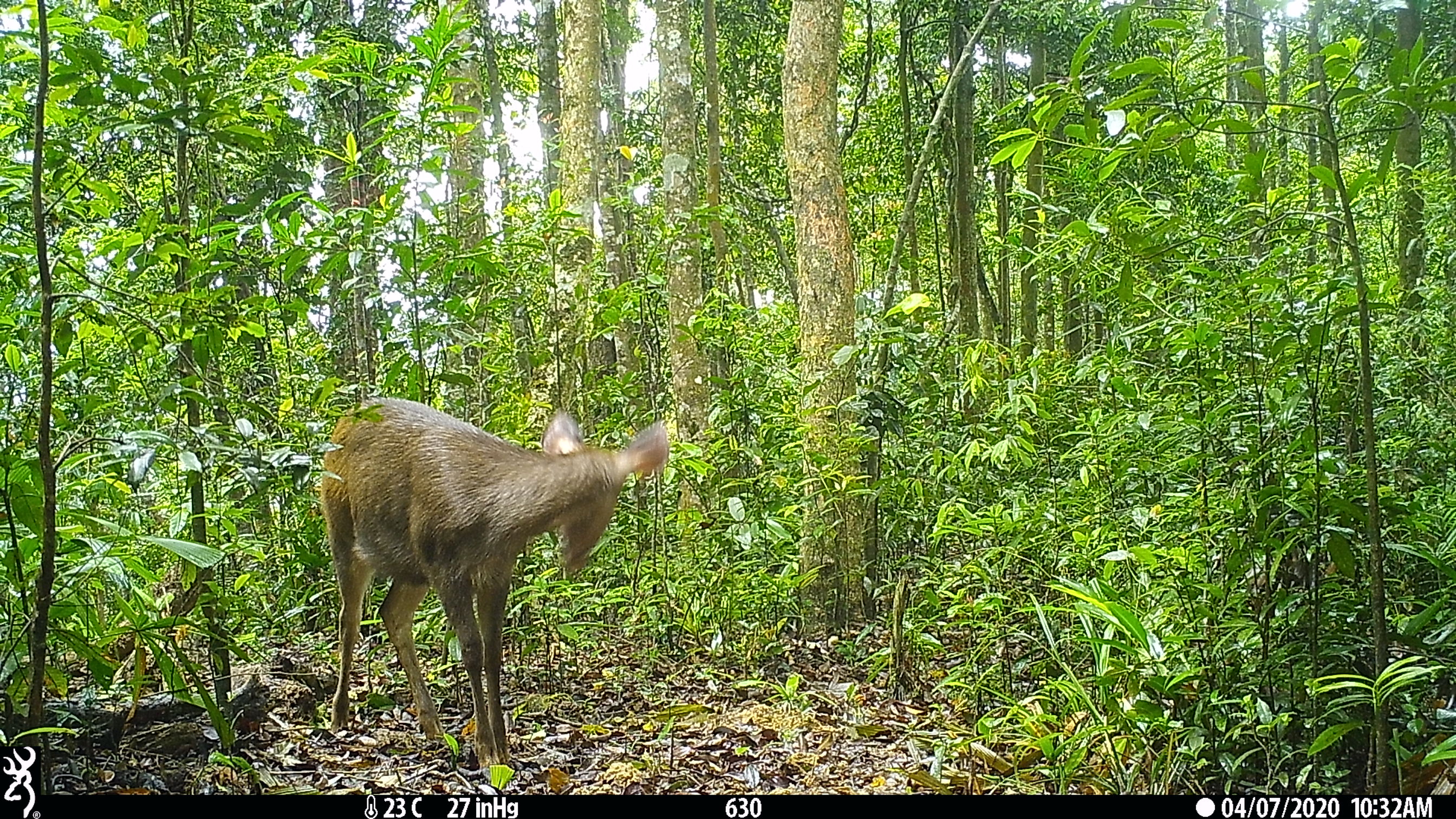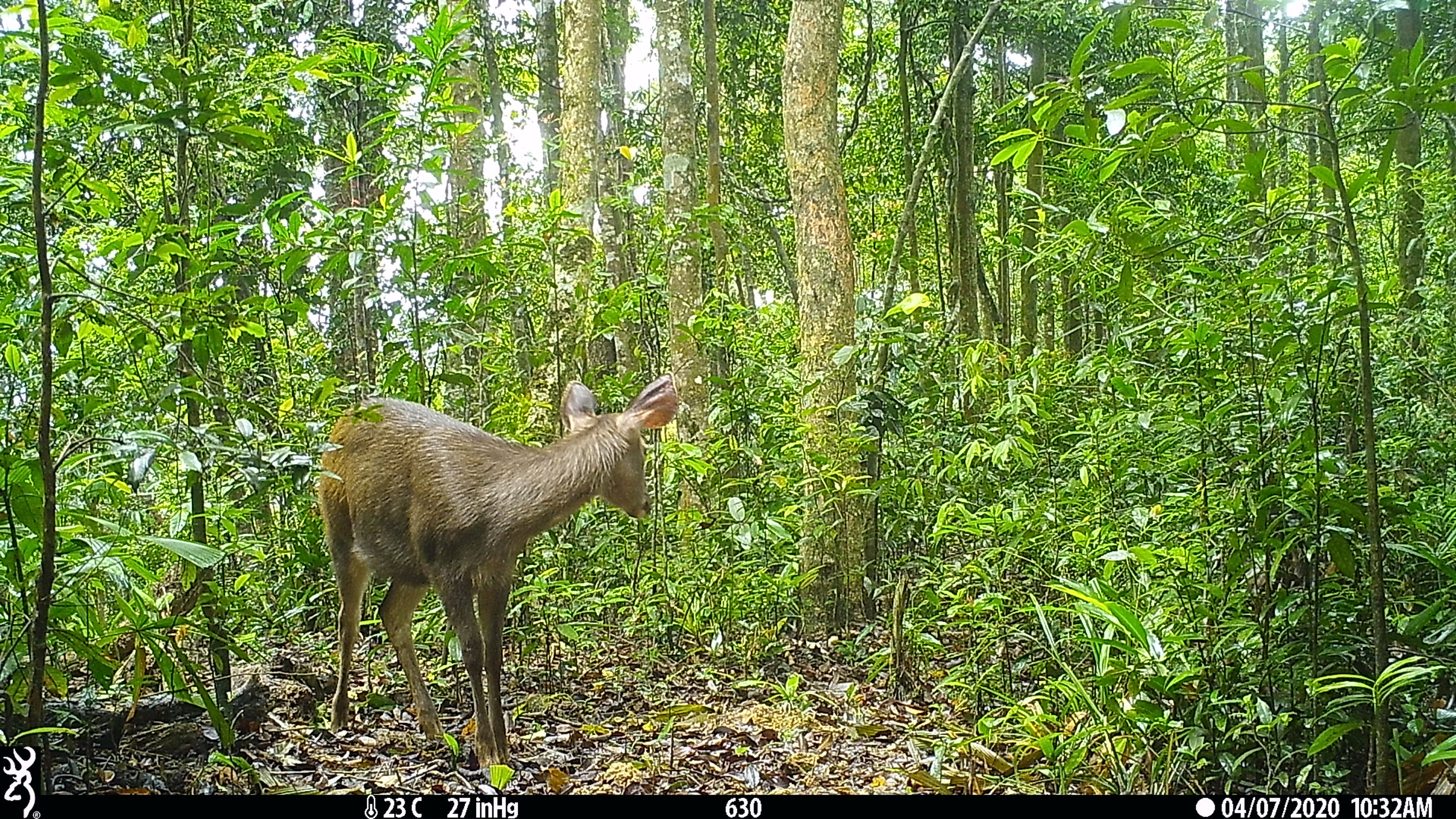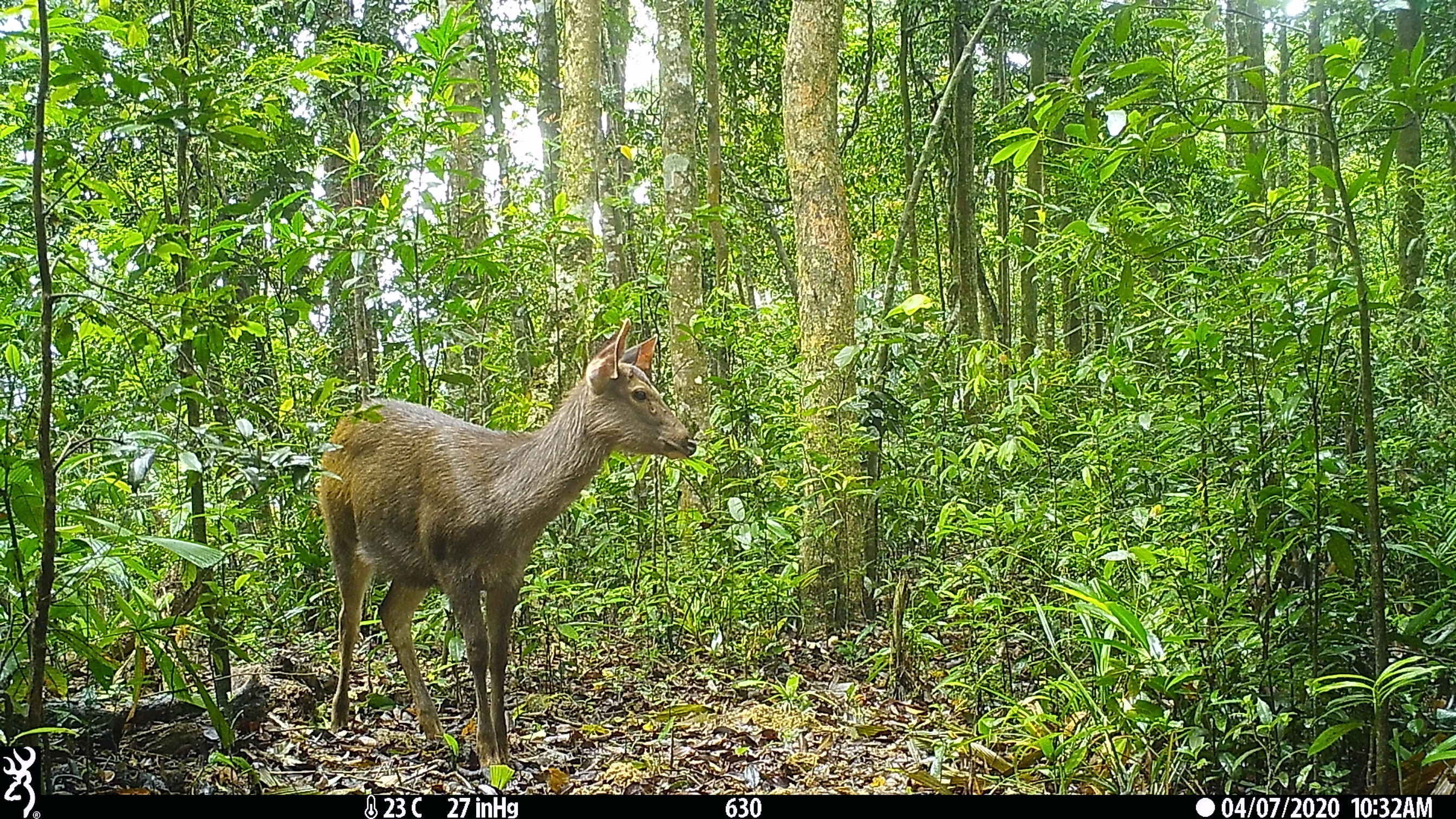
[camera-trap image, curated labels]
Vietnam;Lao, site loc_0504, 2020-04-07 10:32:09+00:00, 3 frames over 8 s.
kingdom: Animalia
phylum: Chordata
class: Mammalia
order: Artiodactyla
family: Cervidae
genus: Rusa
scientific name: Rusa unicolor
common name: sambar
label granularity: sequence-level